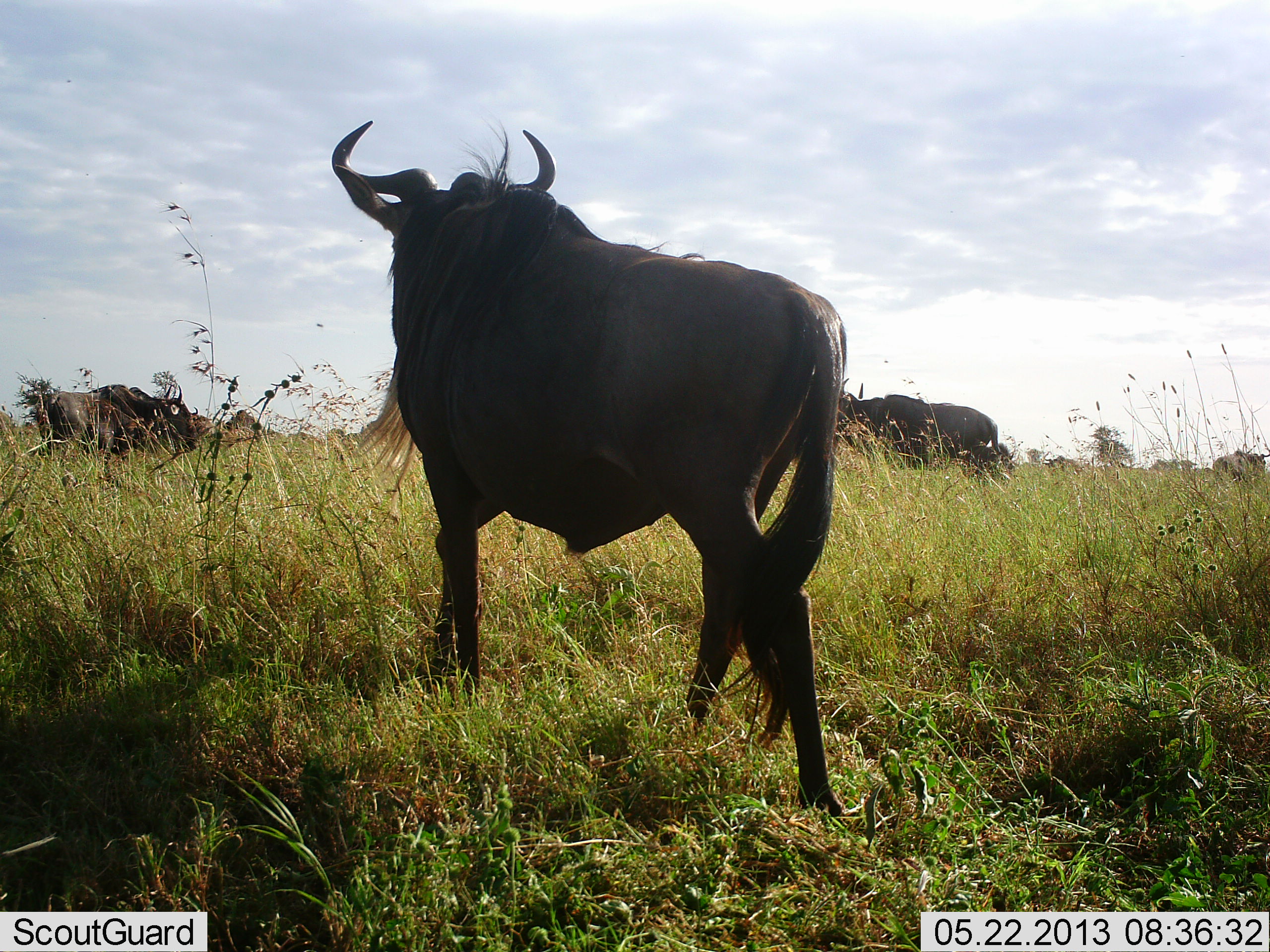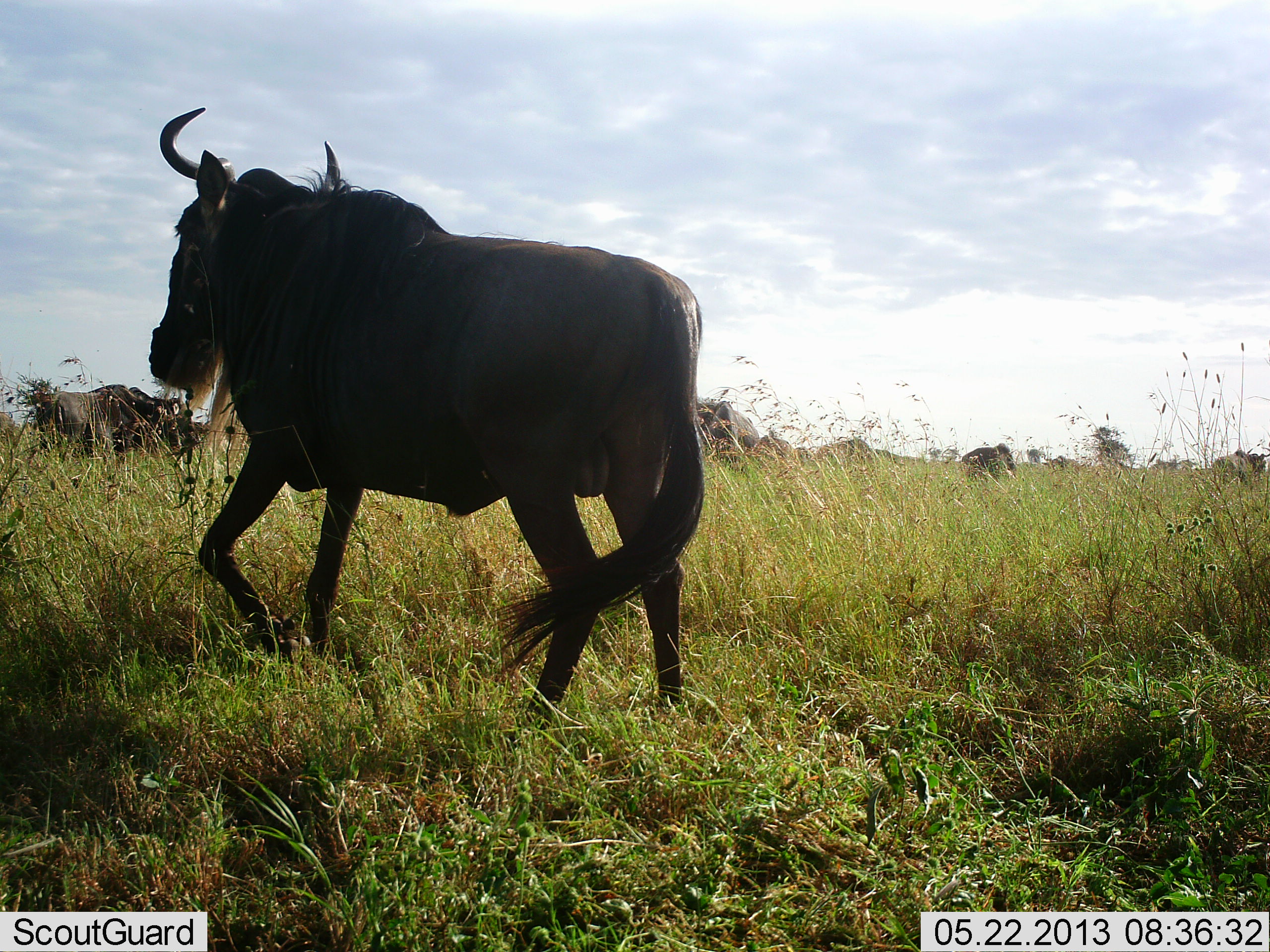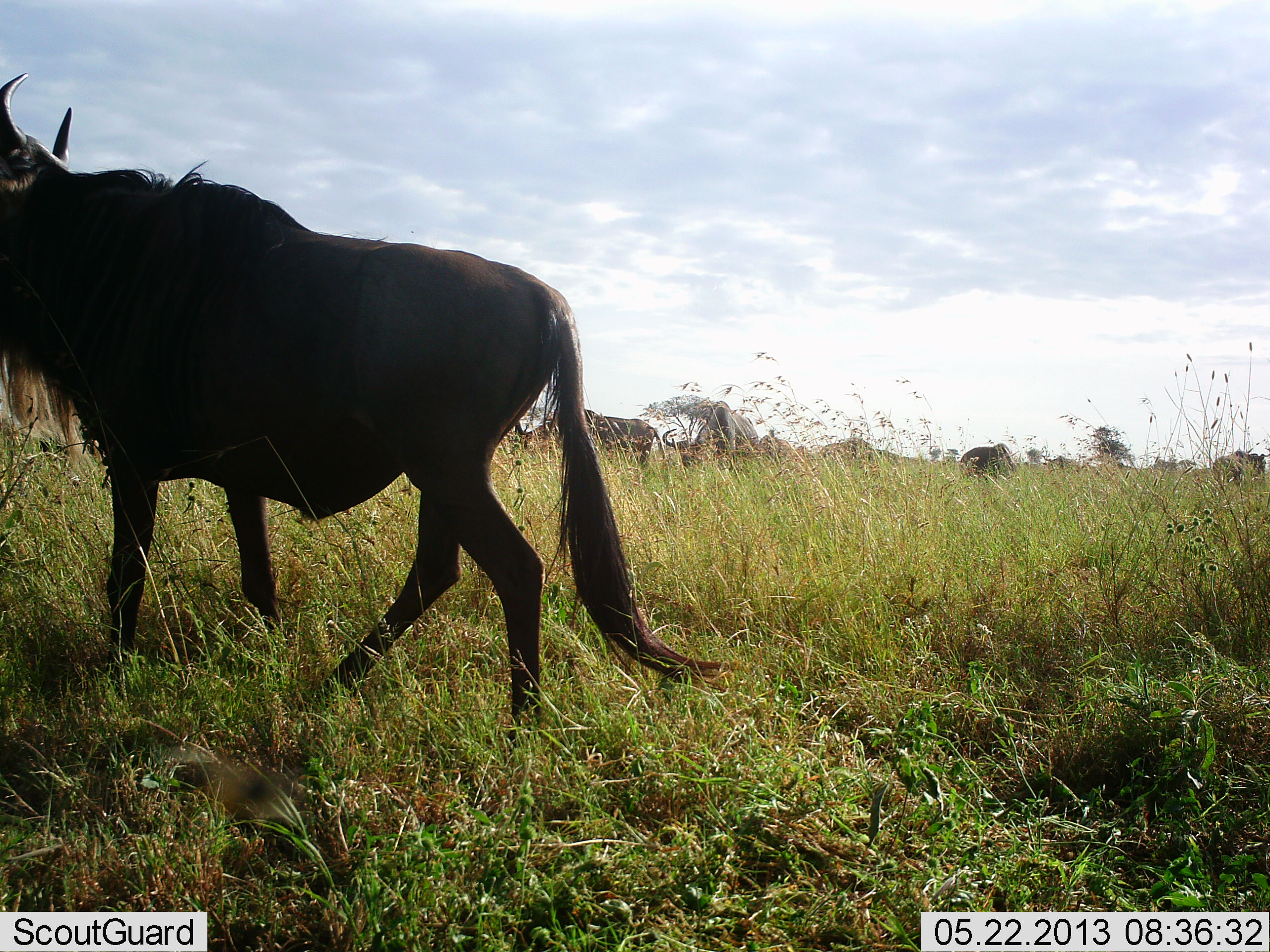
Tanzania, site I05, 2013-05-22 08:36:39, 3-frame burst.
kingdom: Animalia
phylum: Chordata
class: Mammalia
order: Artiodactyla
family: Bovidae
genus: Connochaetes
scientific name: Connochaetes taurinus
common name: blue wildebeest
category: wildebeest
Wildebeest (blue wildebeest) (Connochaetes taurinus), count 6. Behavior (volunteer vote fractions): standing 44%, resting 4%, moving 88%, interacting 4%. Young present (vote fraction): 0%. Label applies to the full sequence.